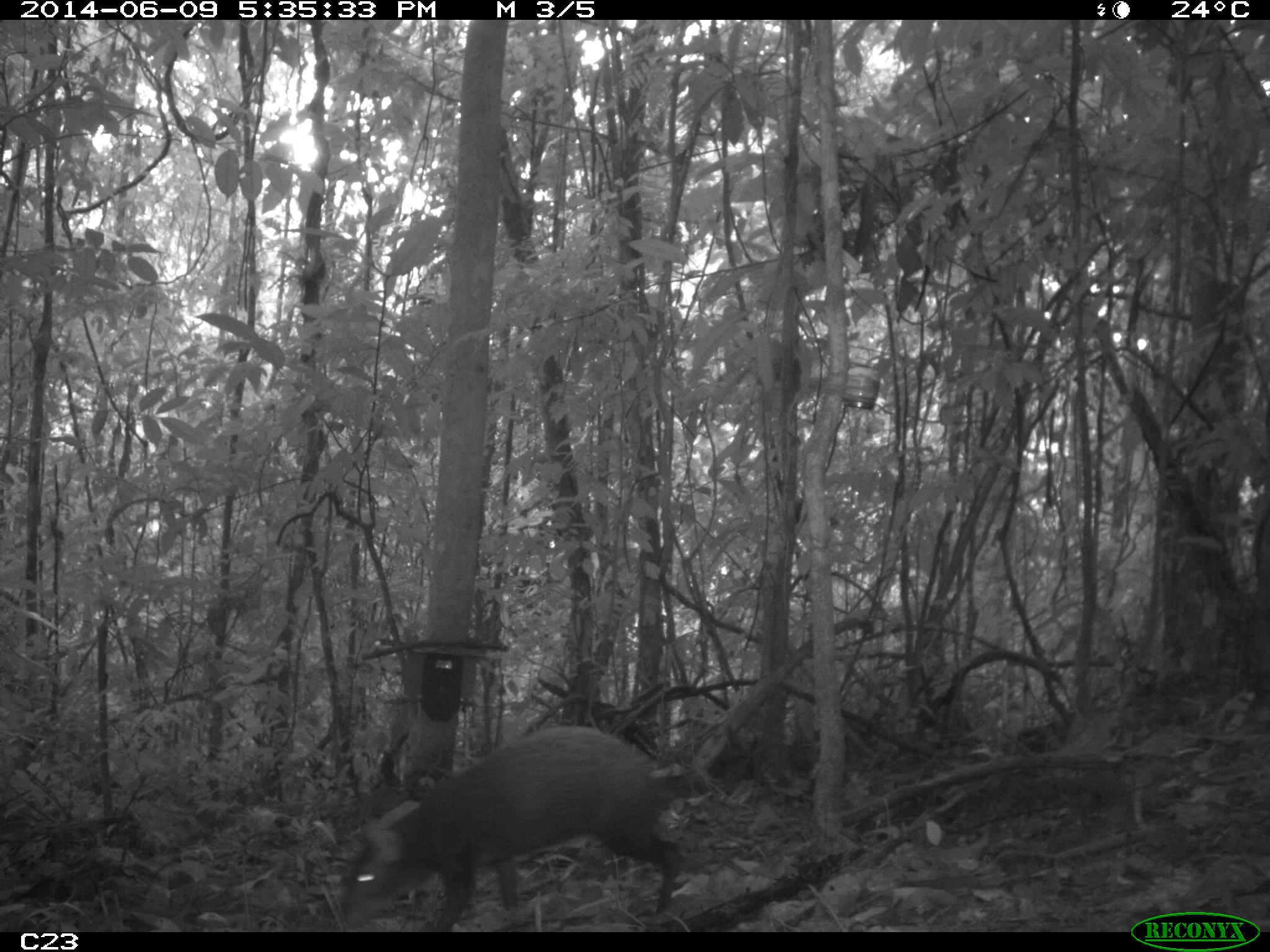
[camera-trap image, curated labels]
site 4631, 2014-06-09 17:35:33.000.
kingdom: Animalia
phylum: Chordata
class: Mammalia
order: Rodentia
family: Dasyproctidae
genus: Dasyprocta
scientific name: Dasyprocta leporina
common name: red-rumped agouti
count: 1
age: adult